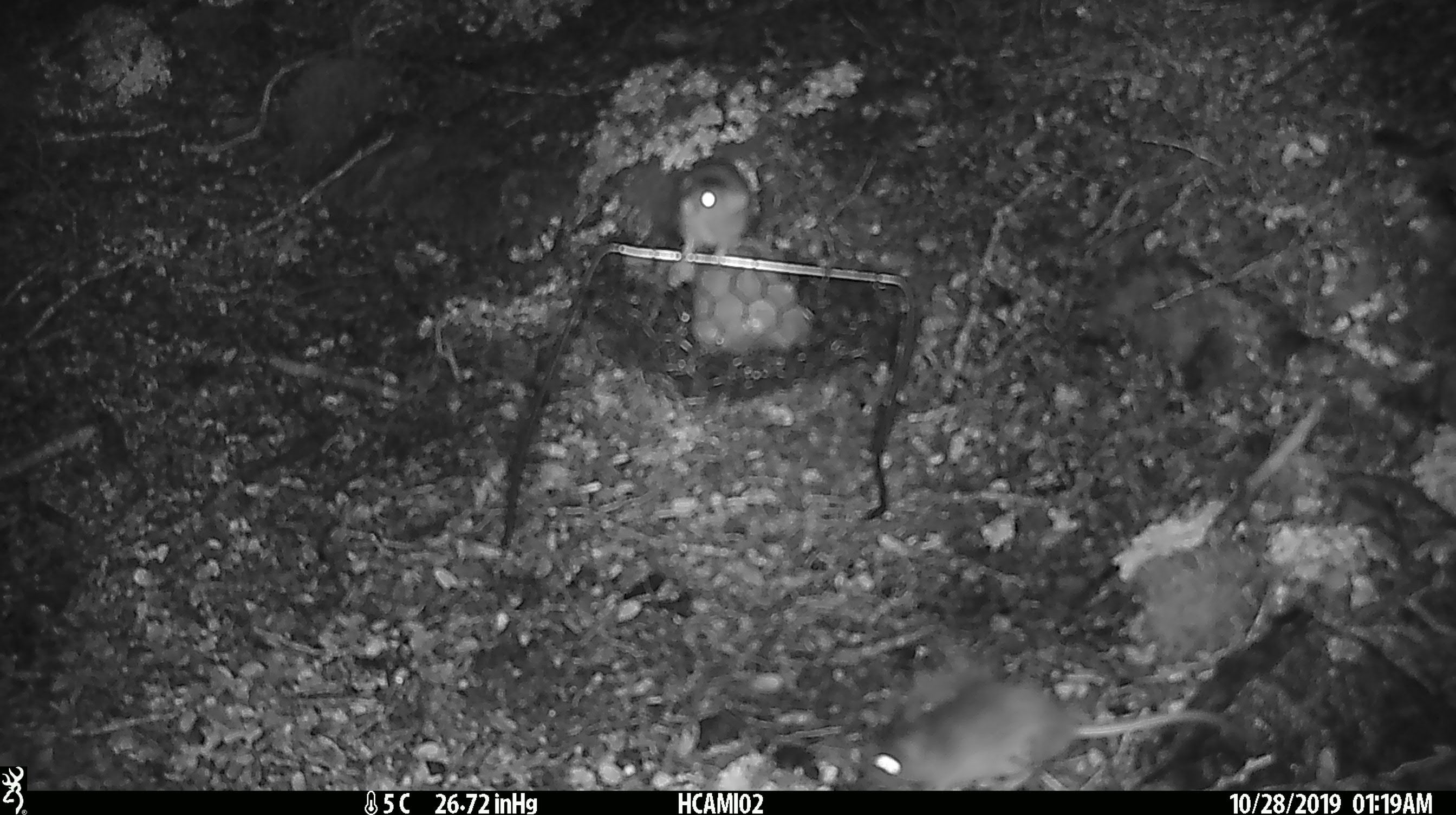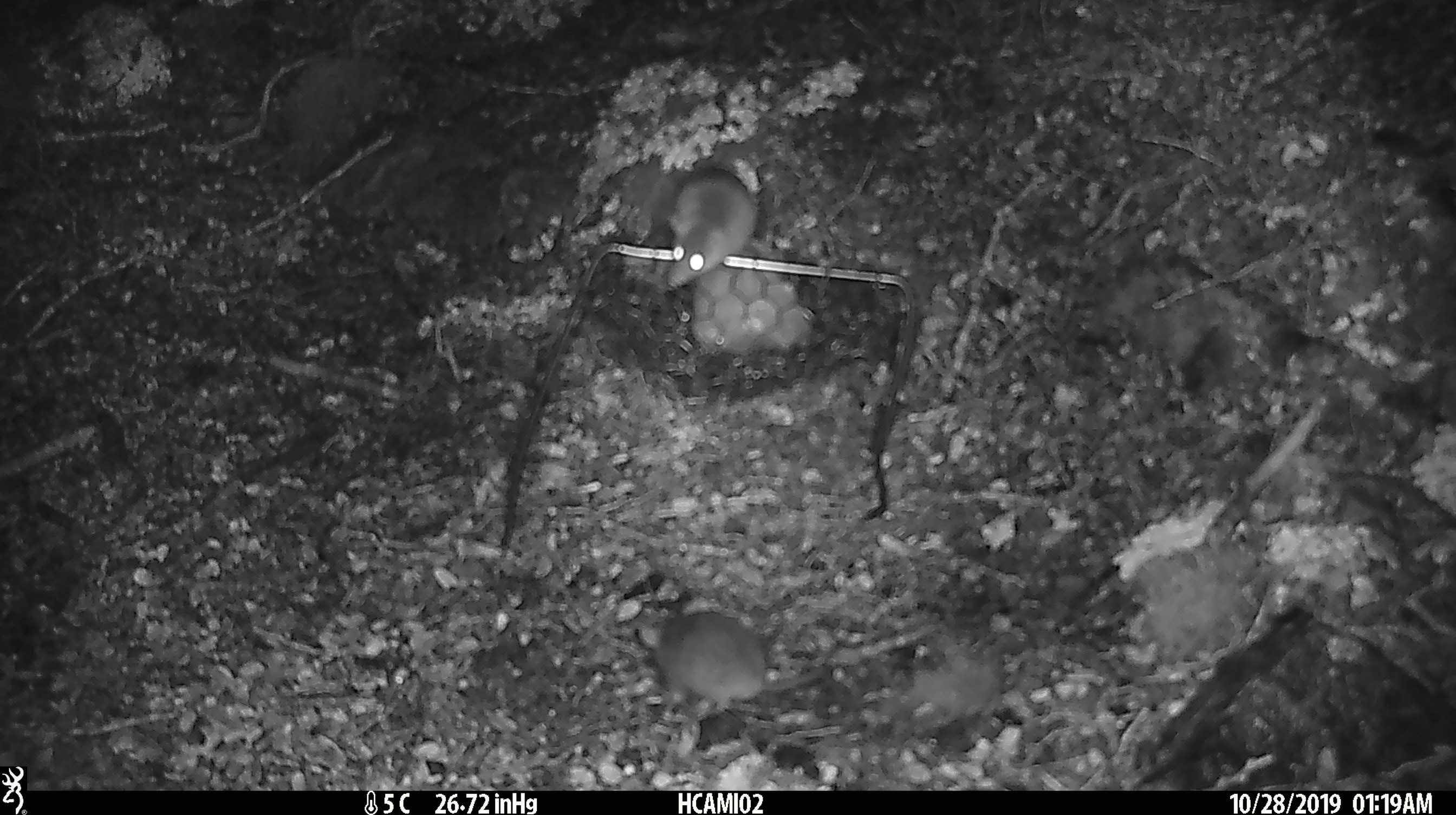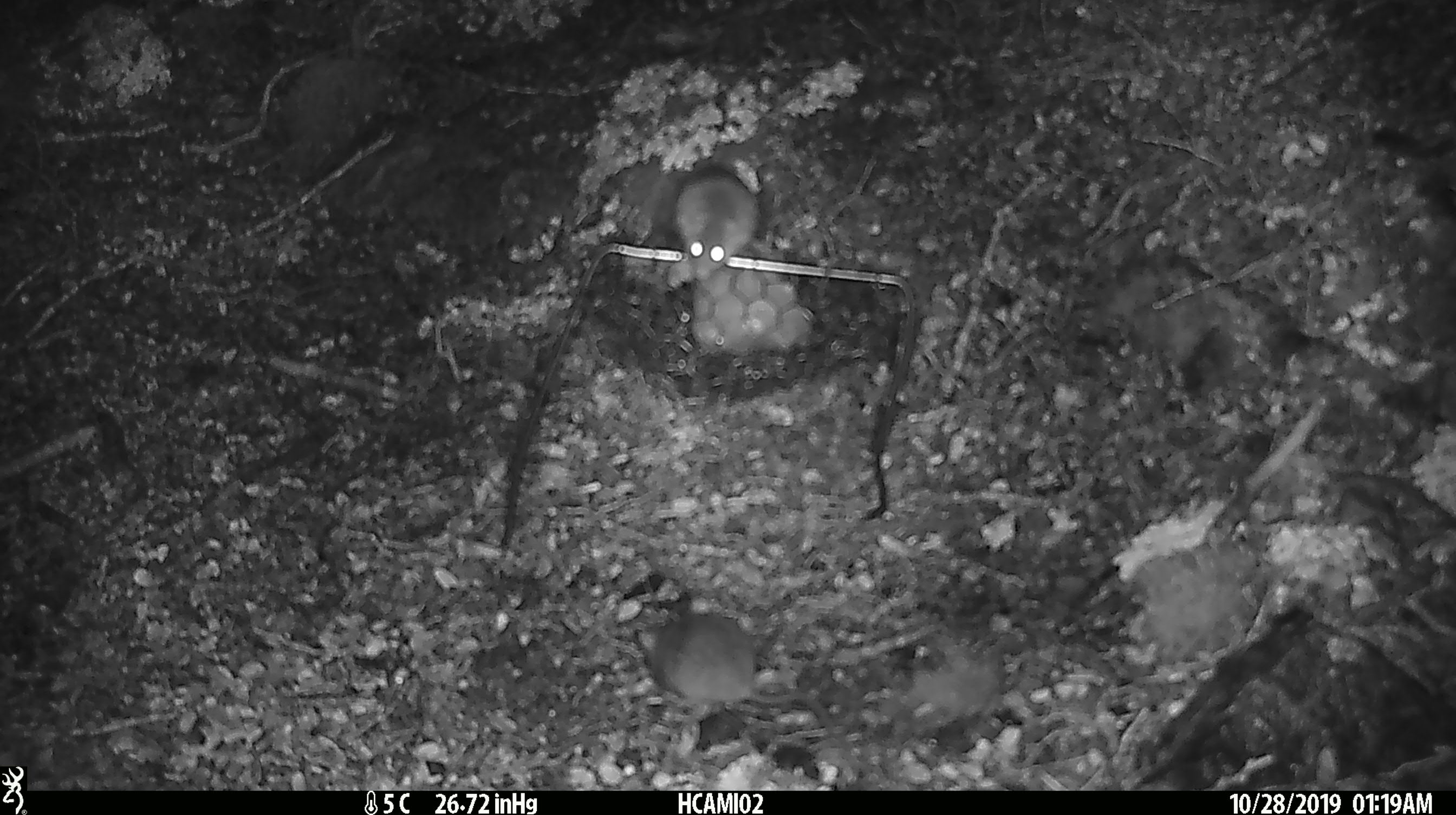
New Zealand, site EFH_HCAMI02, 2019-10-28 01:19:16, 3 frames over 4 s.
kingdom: Animalia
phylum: Chordata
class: Mammalia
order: Rodentia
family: Muridae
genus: Mus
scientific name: Mus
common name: mouse